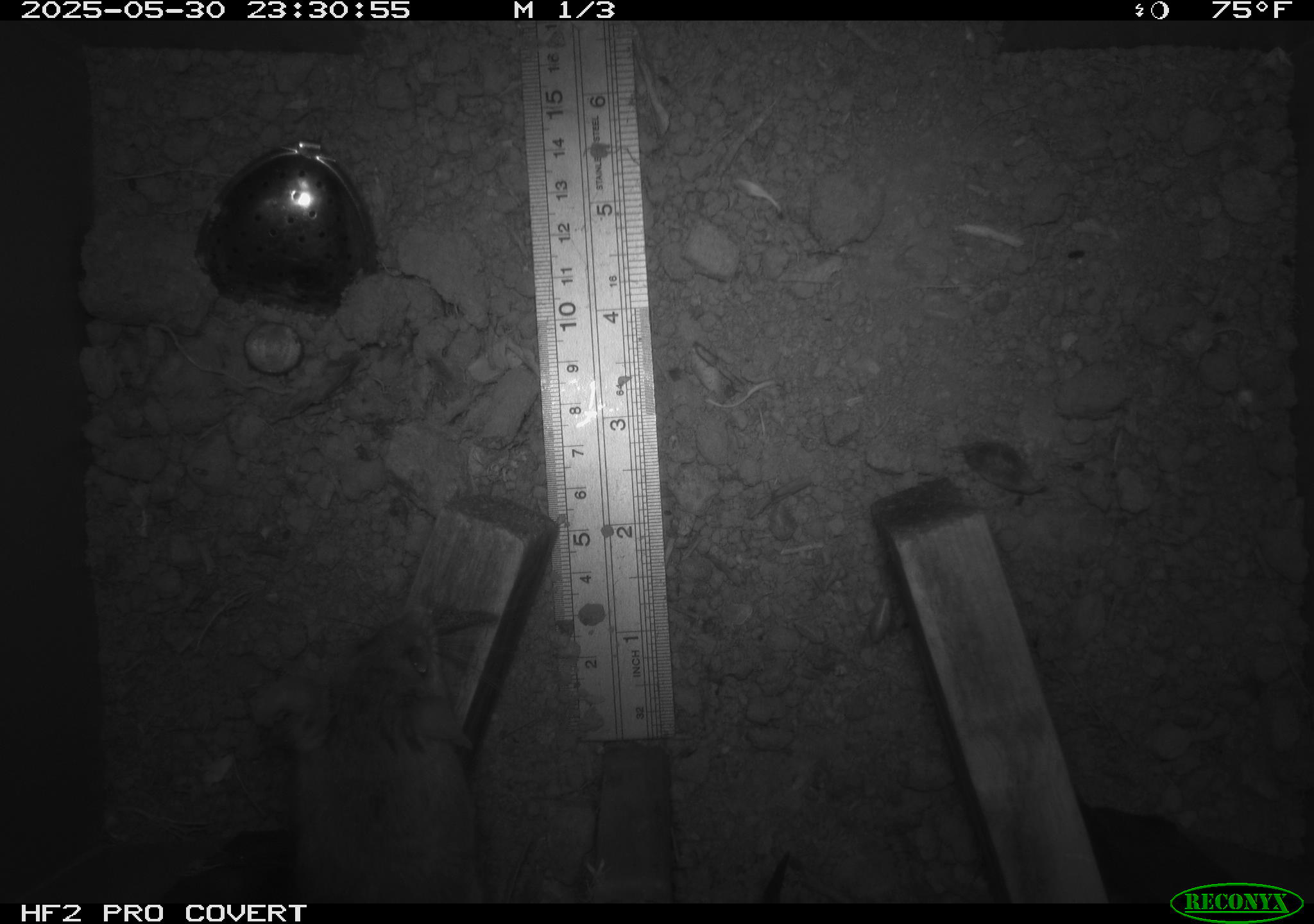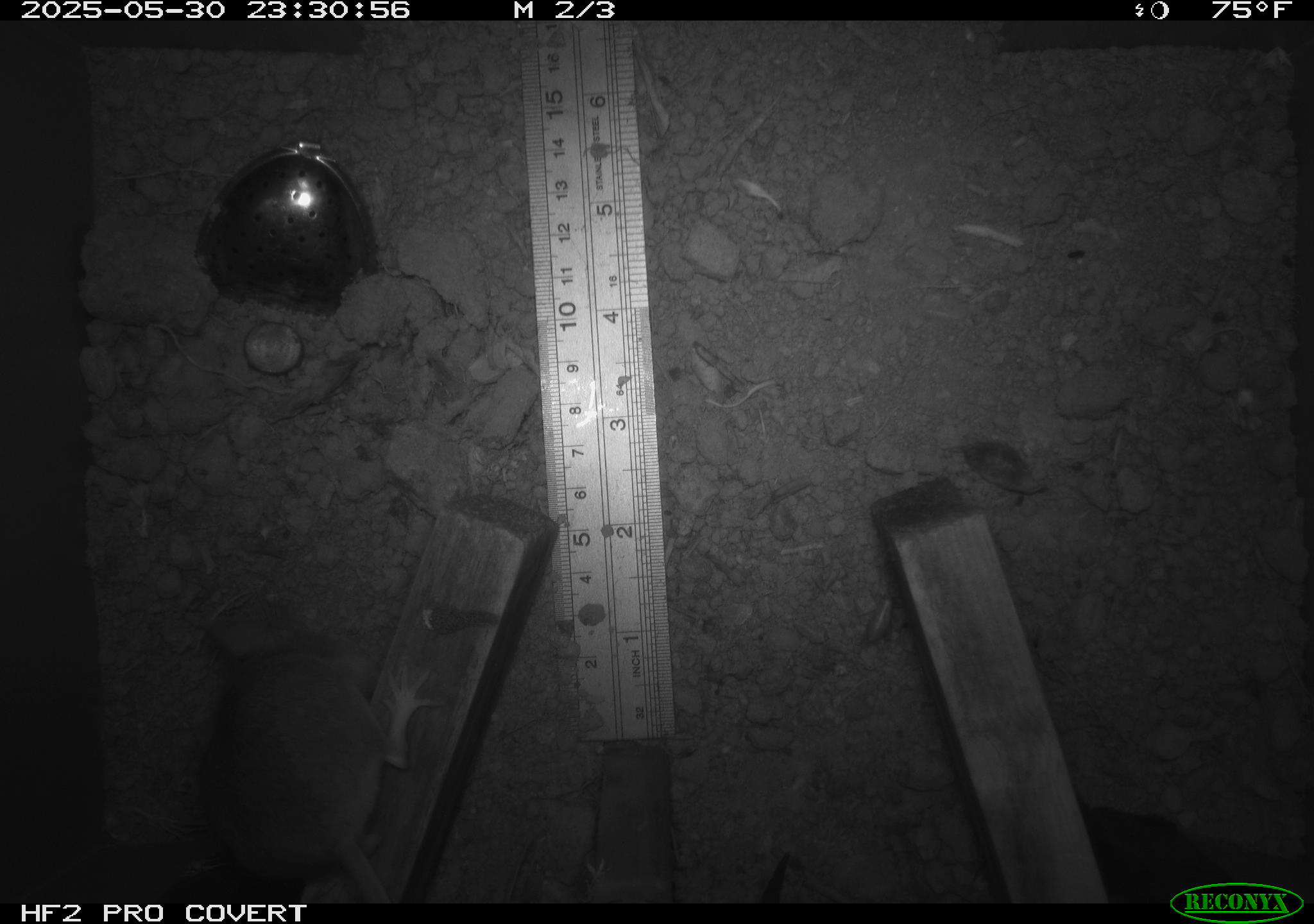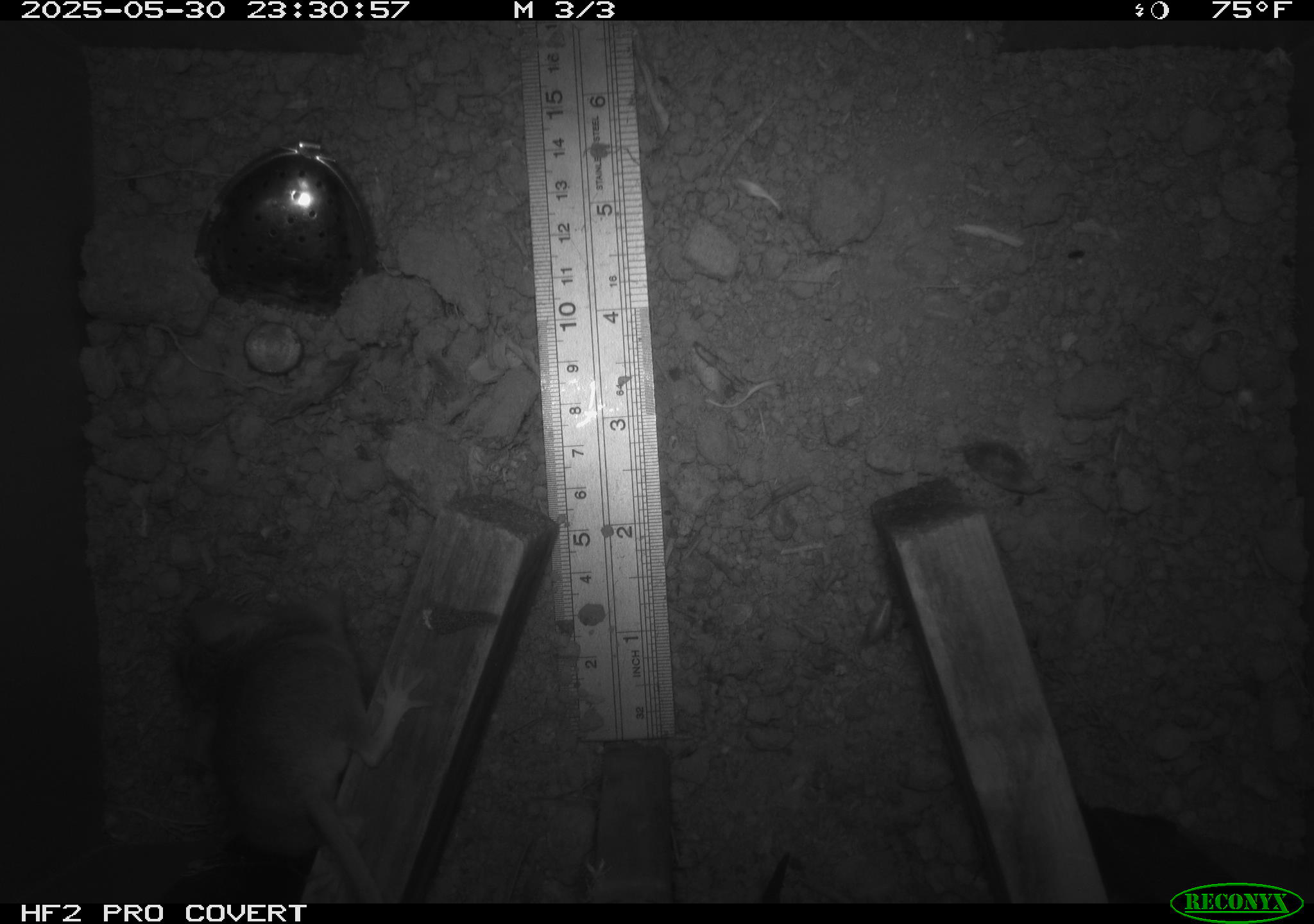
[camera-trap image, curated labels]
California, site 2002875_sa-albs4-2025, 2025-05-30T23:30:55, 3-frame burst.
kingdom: Animalia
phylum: Chordata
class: Mammalia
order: Rodentia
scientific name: Rodentia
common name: mouse species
Mouse species (Rodentia).